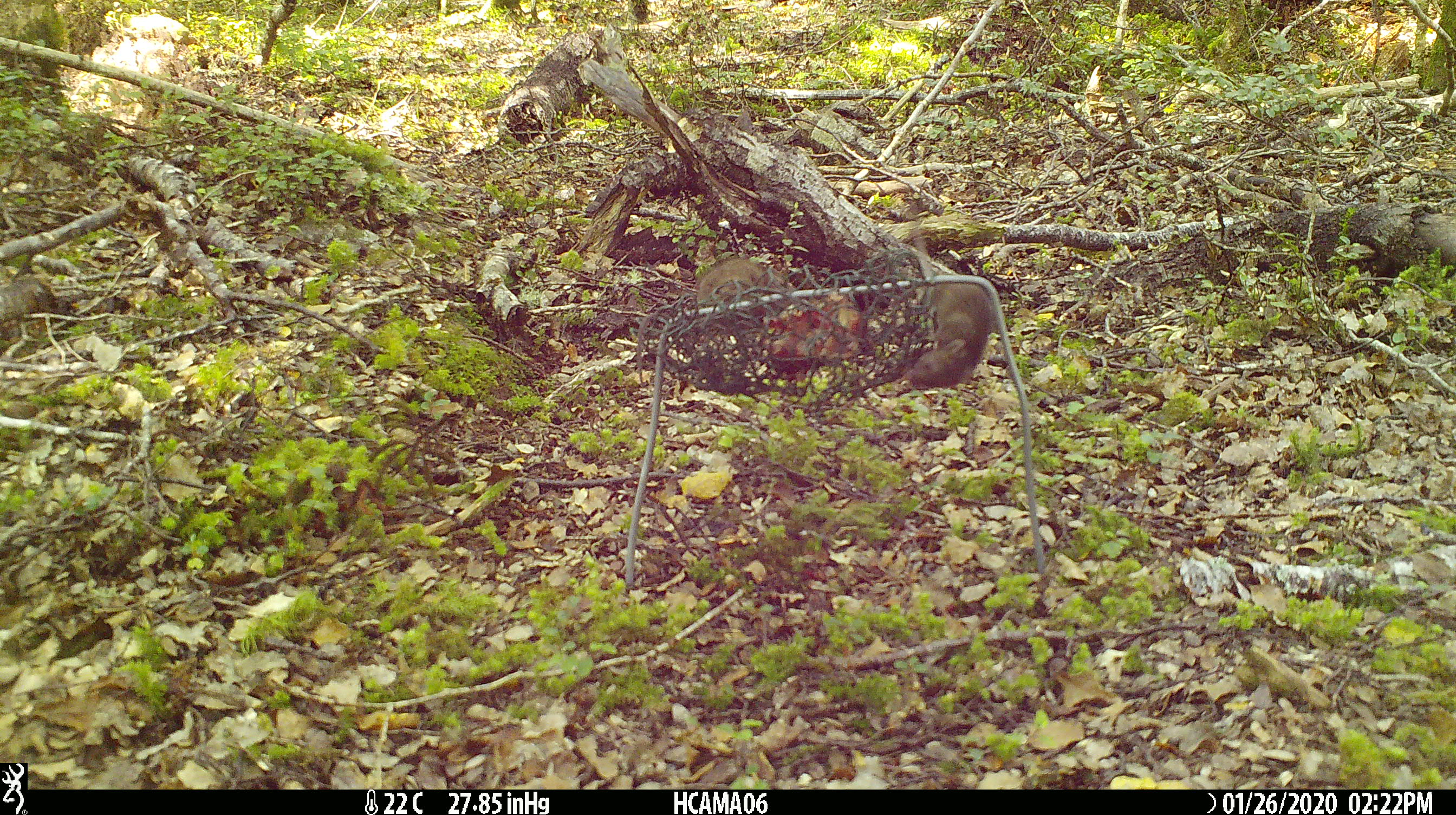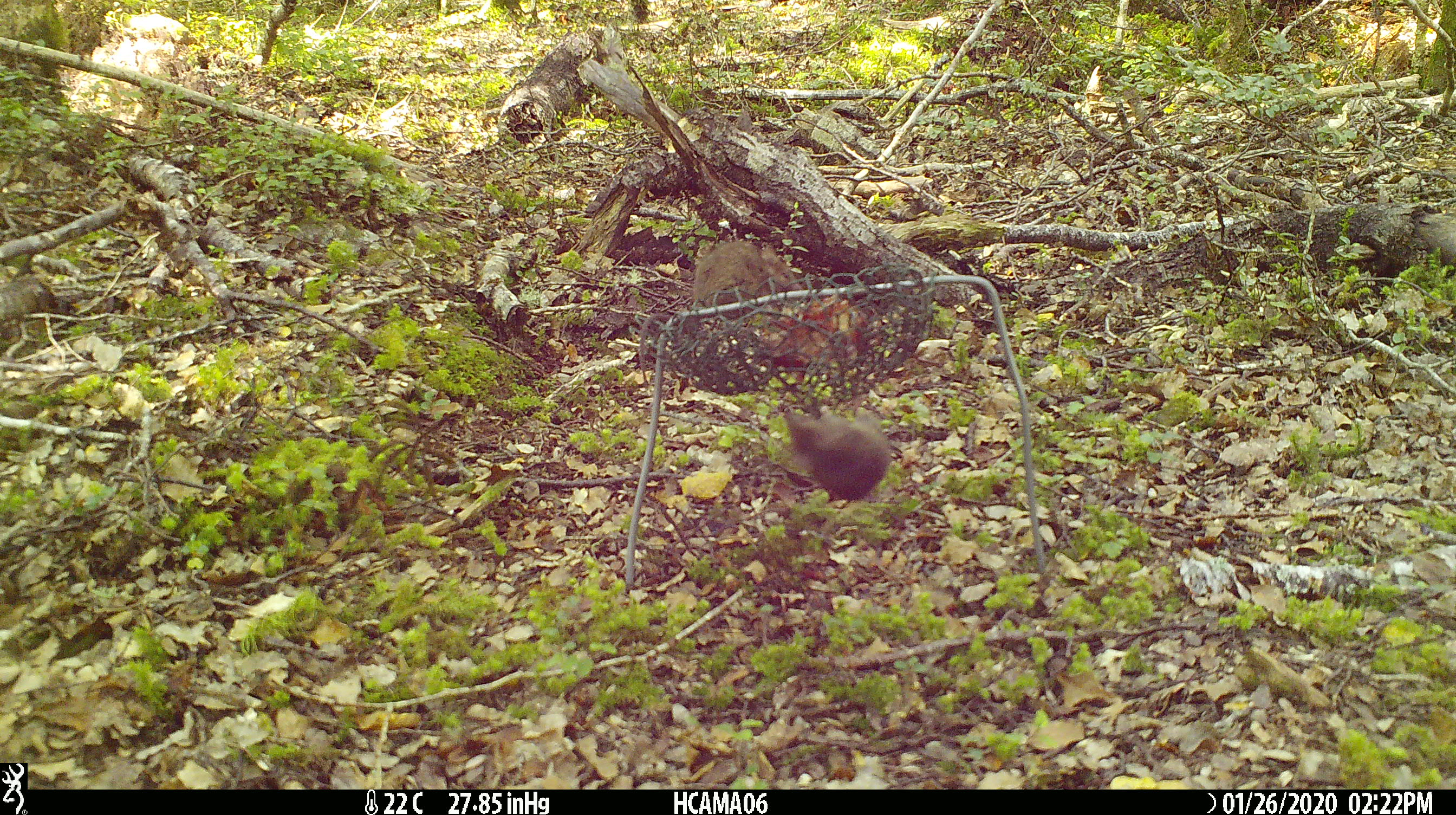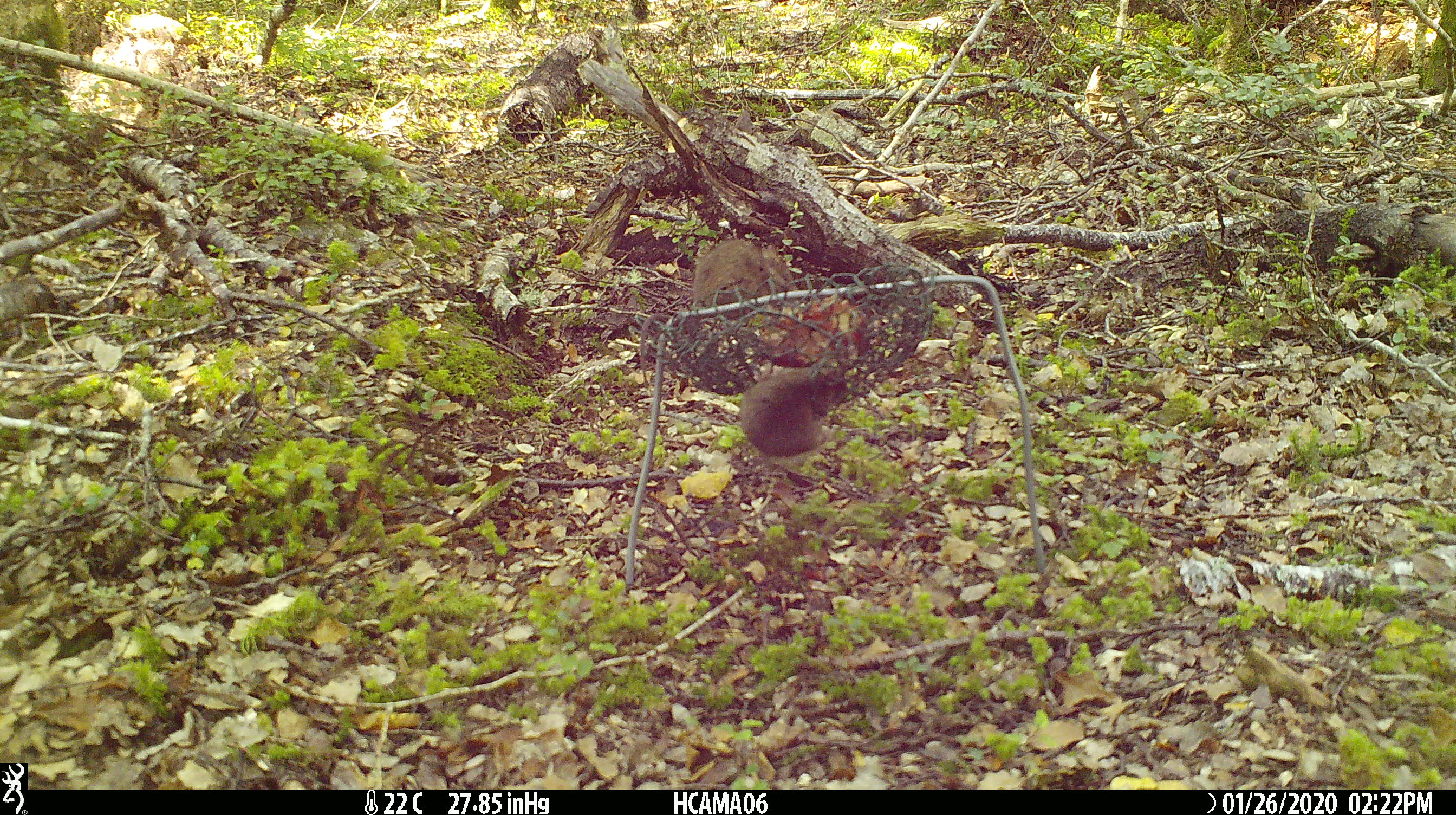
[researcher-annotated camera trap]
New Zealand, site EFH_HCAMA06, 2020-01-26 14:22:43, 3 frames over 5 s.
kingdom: Animalia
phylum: Chordata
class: Mammalia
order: Rodentia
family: Muridae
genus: Mus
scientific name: Mus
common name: mouse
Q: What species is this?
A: Mouse (Mus).